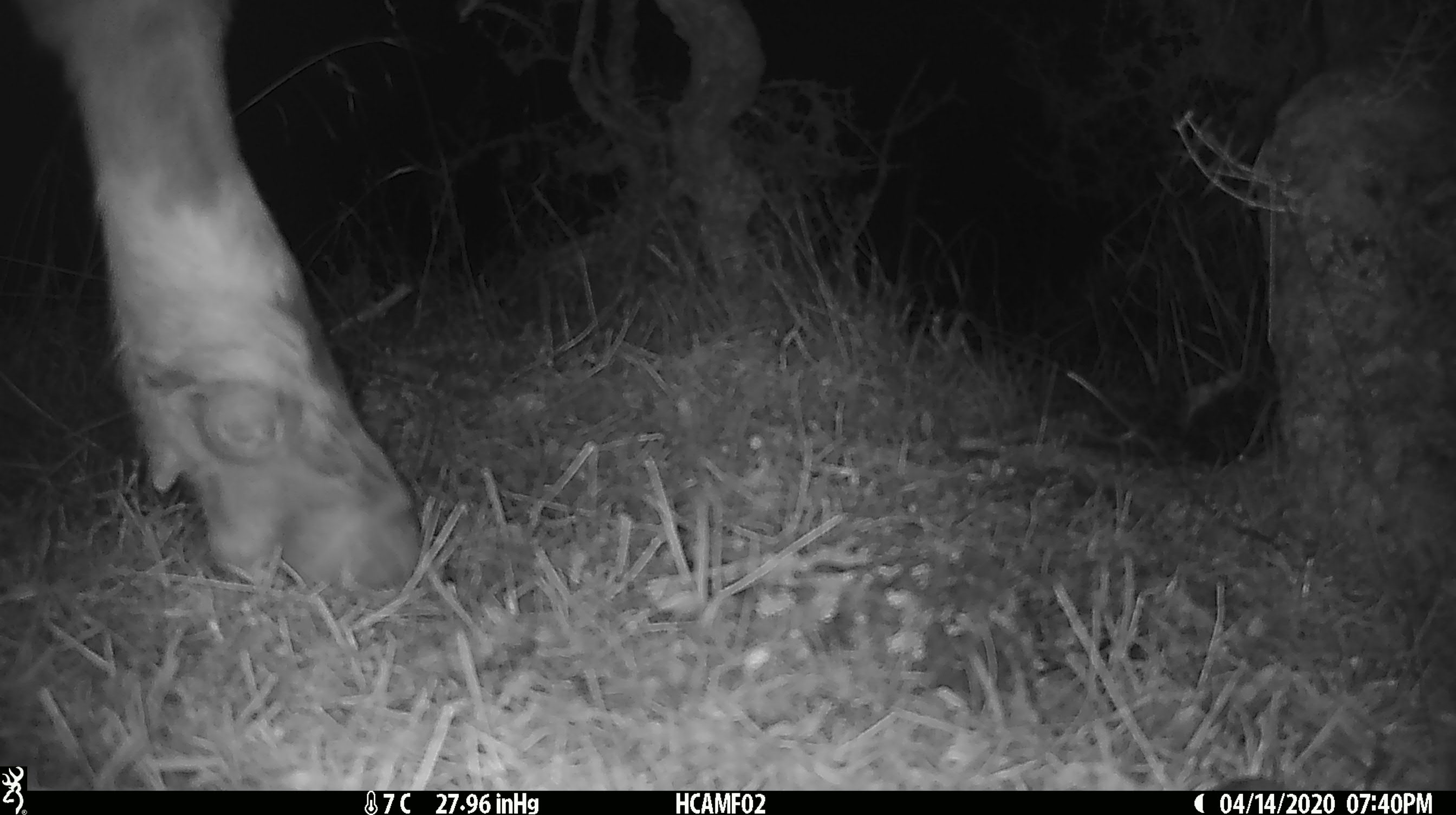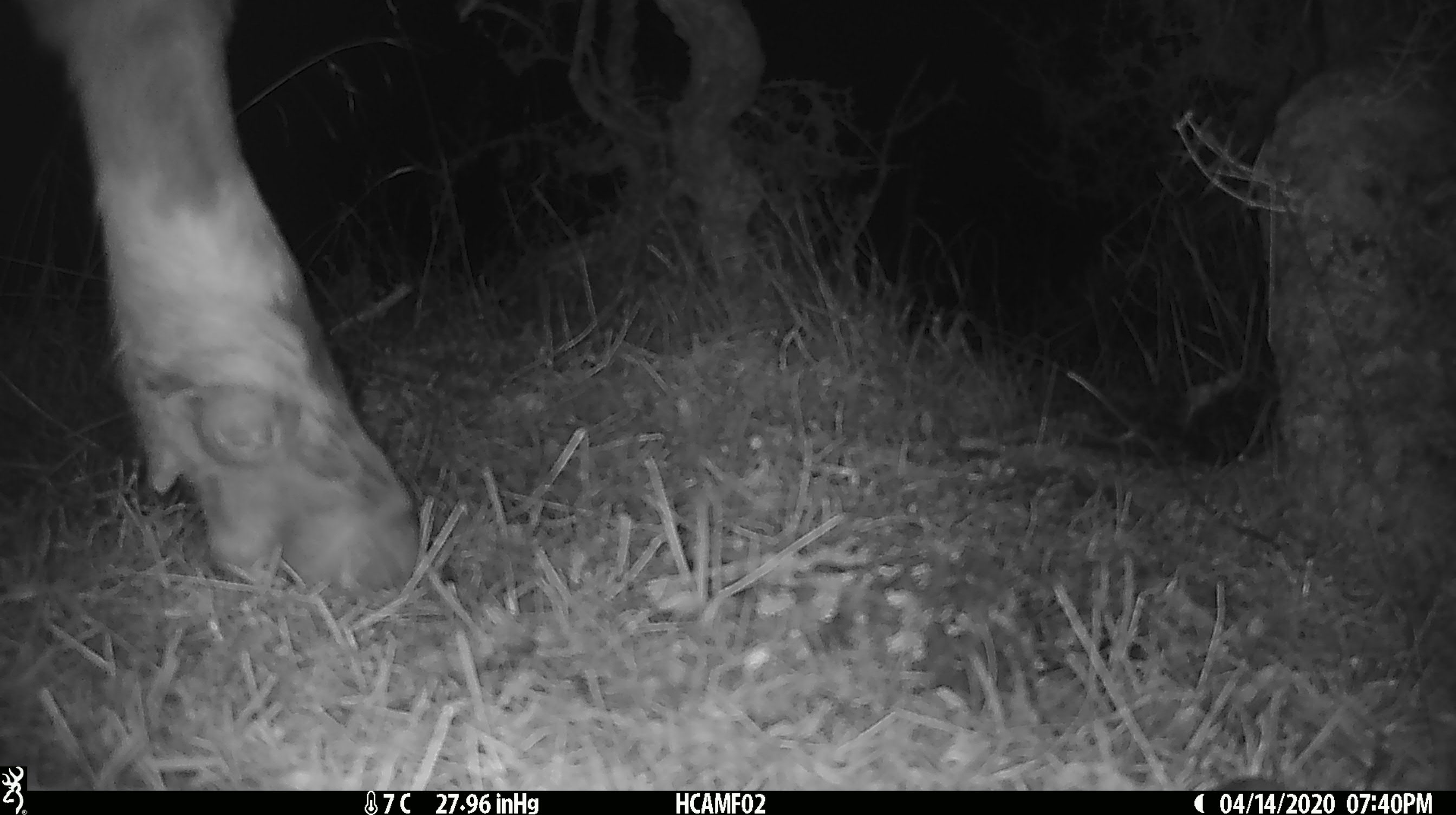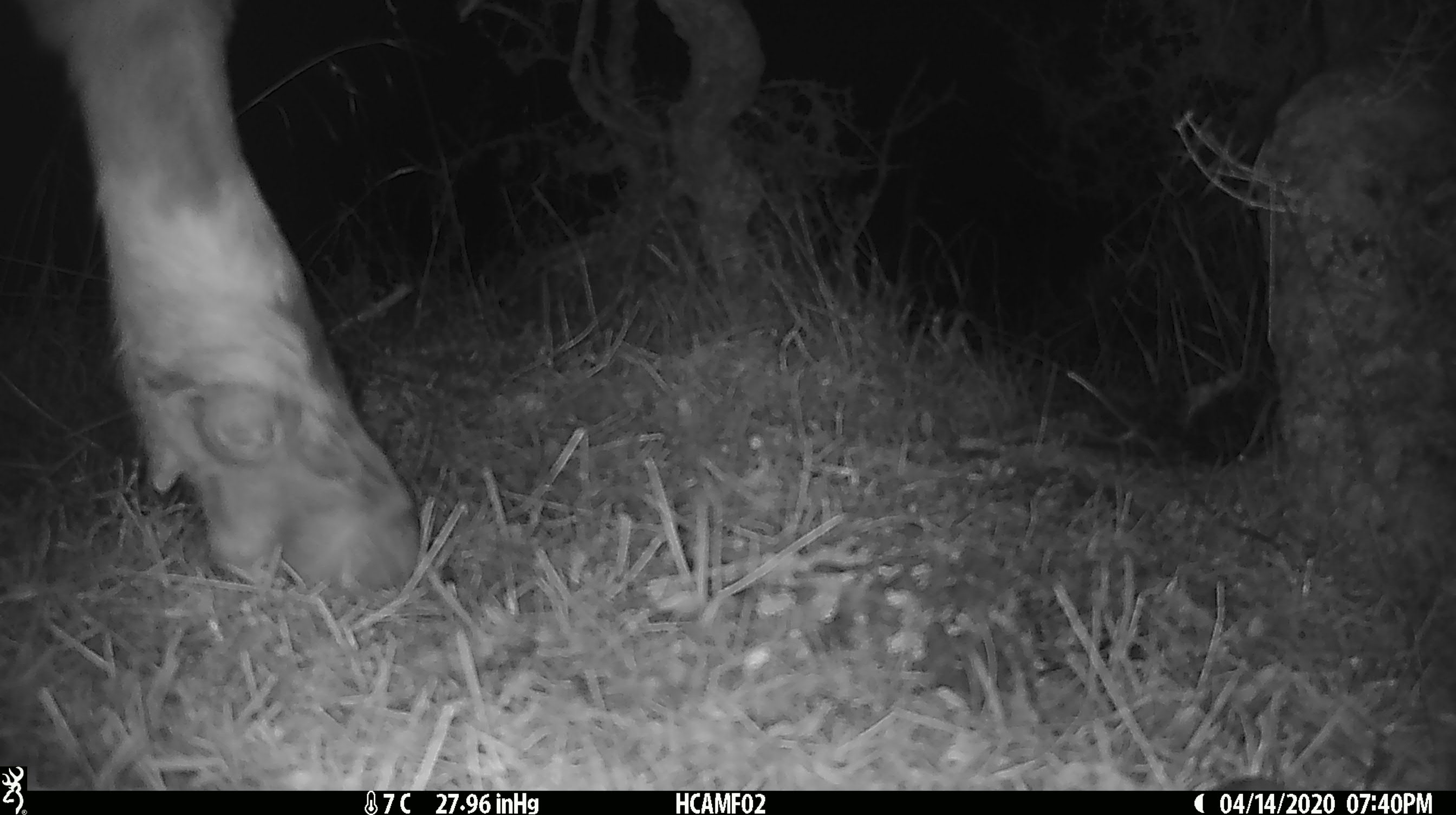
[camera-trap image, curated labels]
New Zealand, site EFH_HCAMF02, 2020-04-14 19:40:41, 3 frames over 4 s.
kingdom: Animalia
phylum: Chordata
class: Mammalia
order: Artiodactyla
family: Bovidae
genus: Bos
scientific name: Bos taurus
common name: domestic cow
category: cow